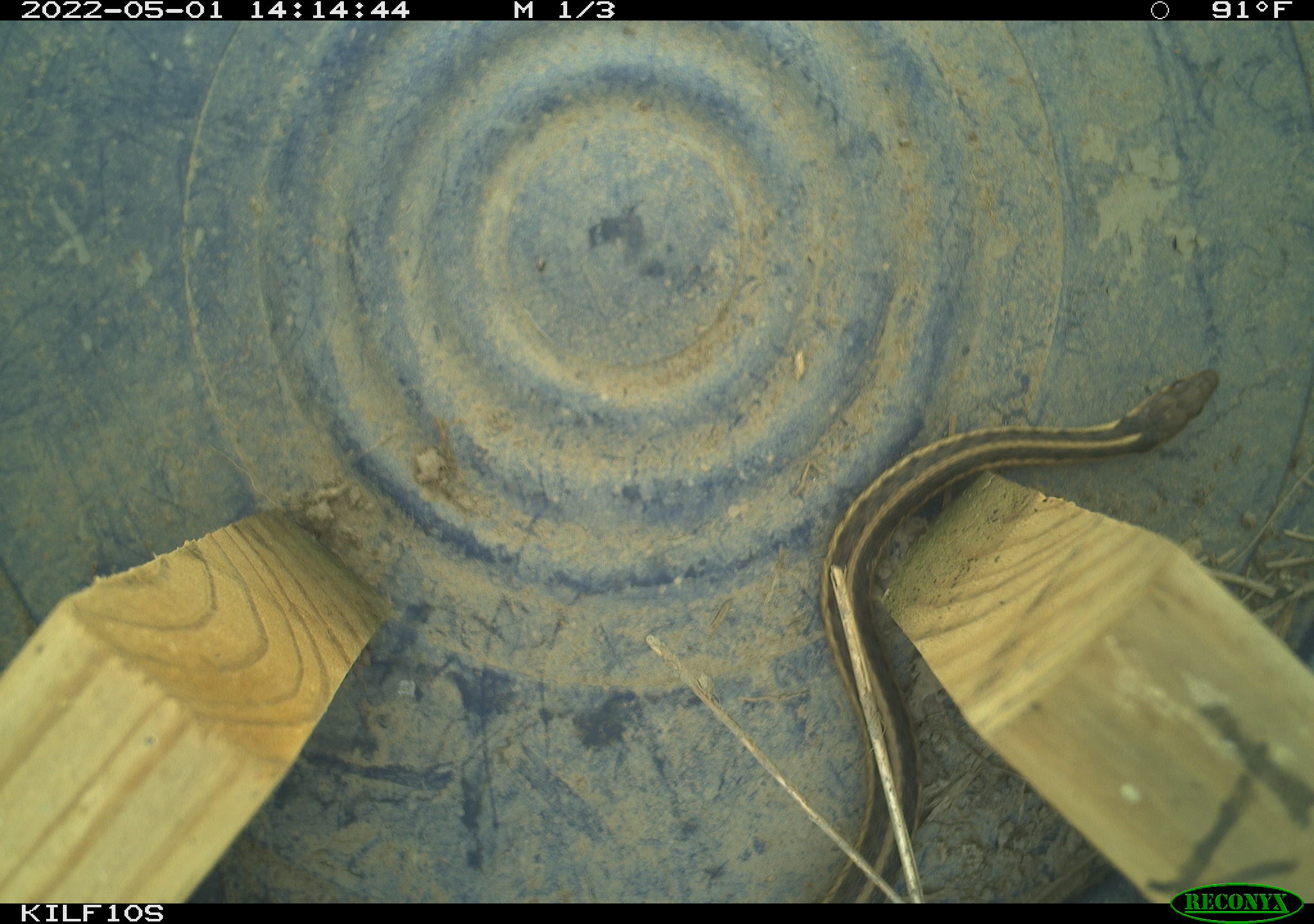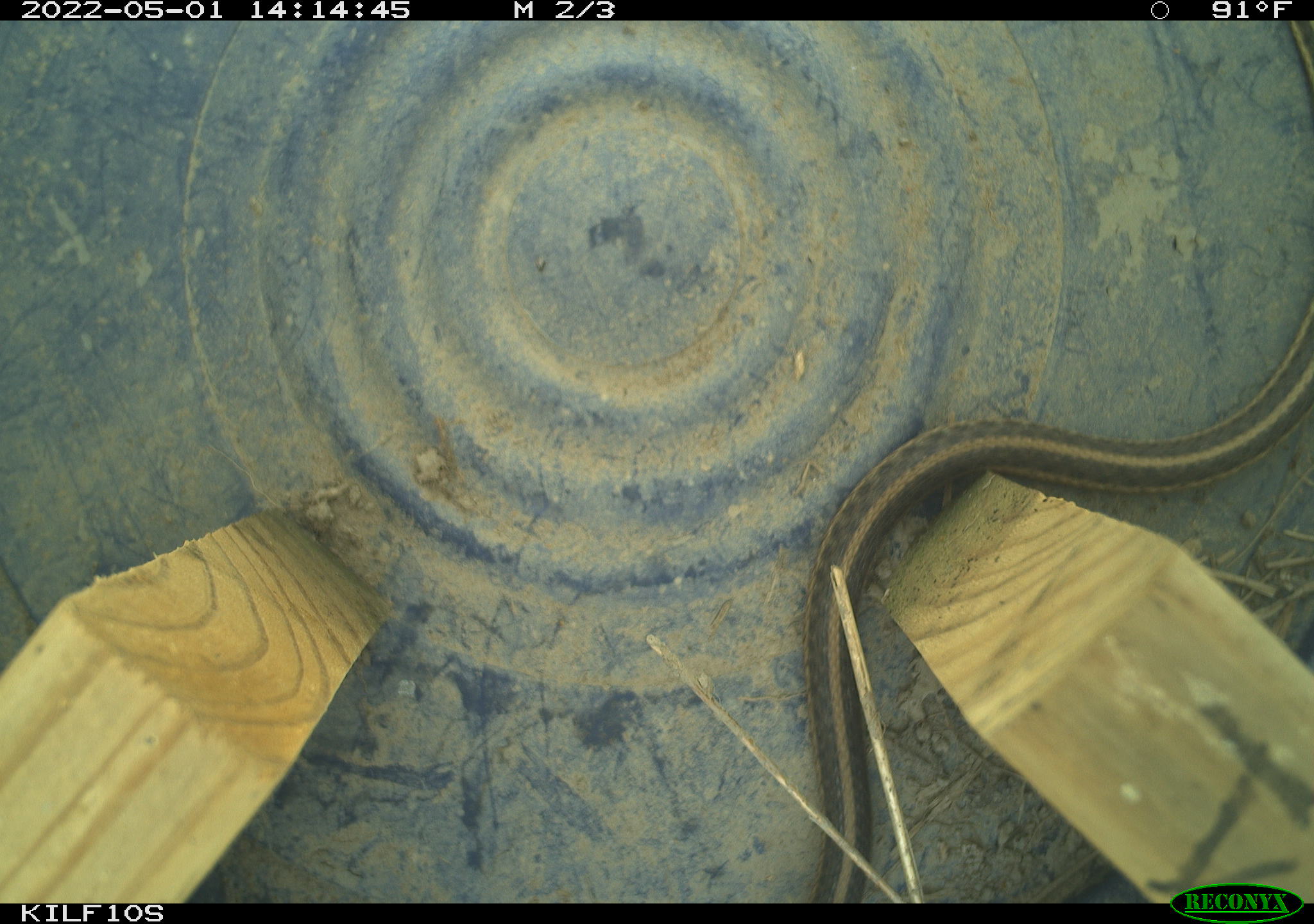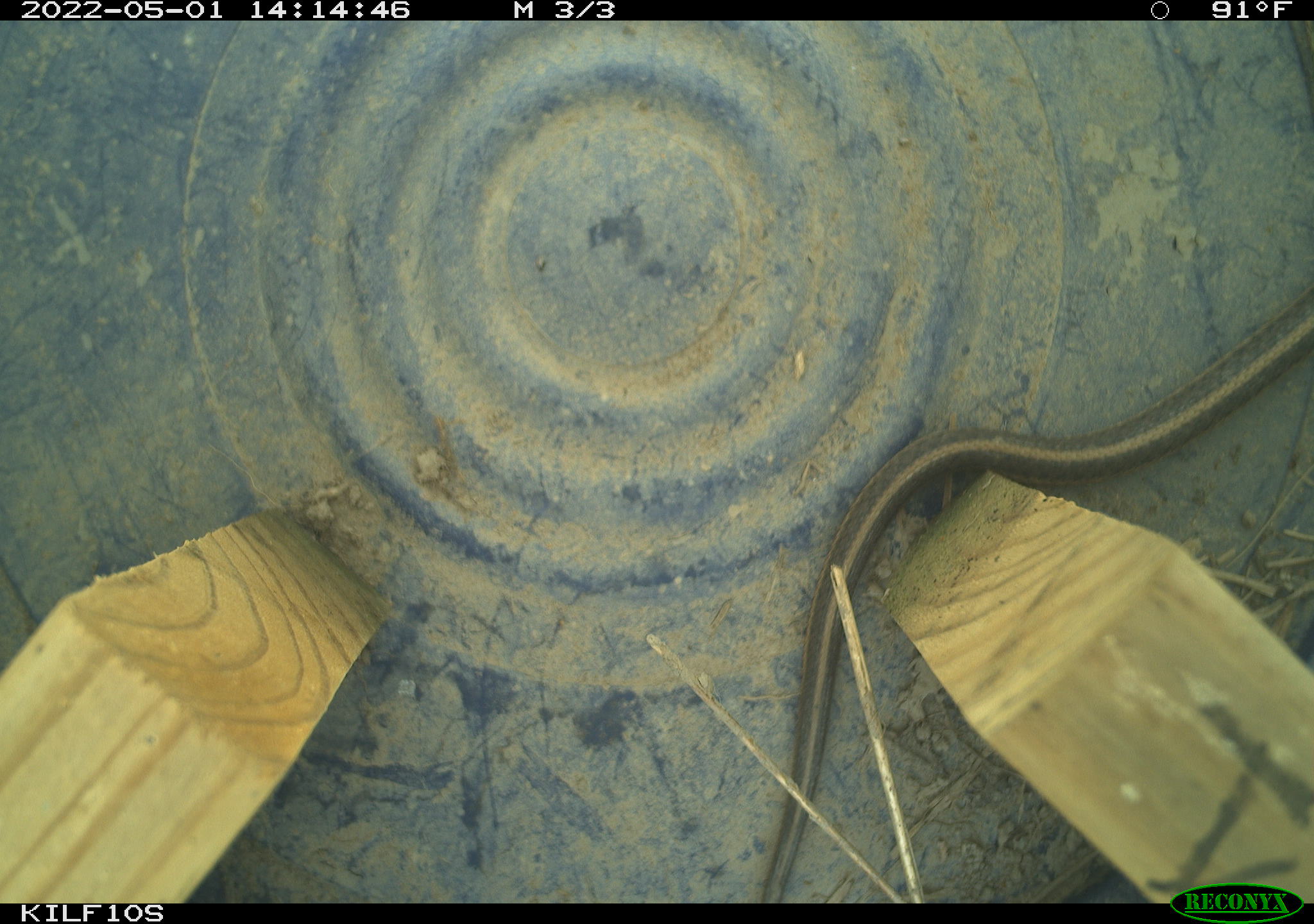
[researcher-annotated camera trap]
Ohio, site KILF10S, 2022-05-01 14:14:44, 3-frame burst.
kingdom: Animalia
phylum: Chordata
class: Reptilia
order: Squamata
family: Colubridae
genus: Thamnophis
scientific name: Thamnophis sirtalis sirtalis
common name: eastern gartersnake